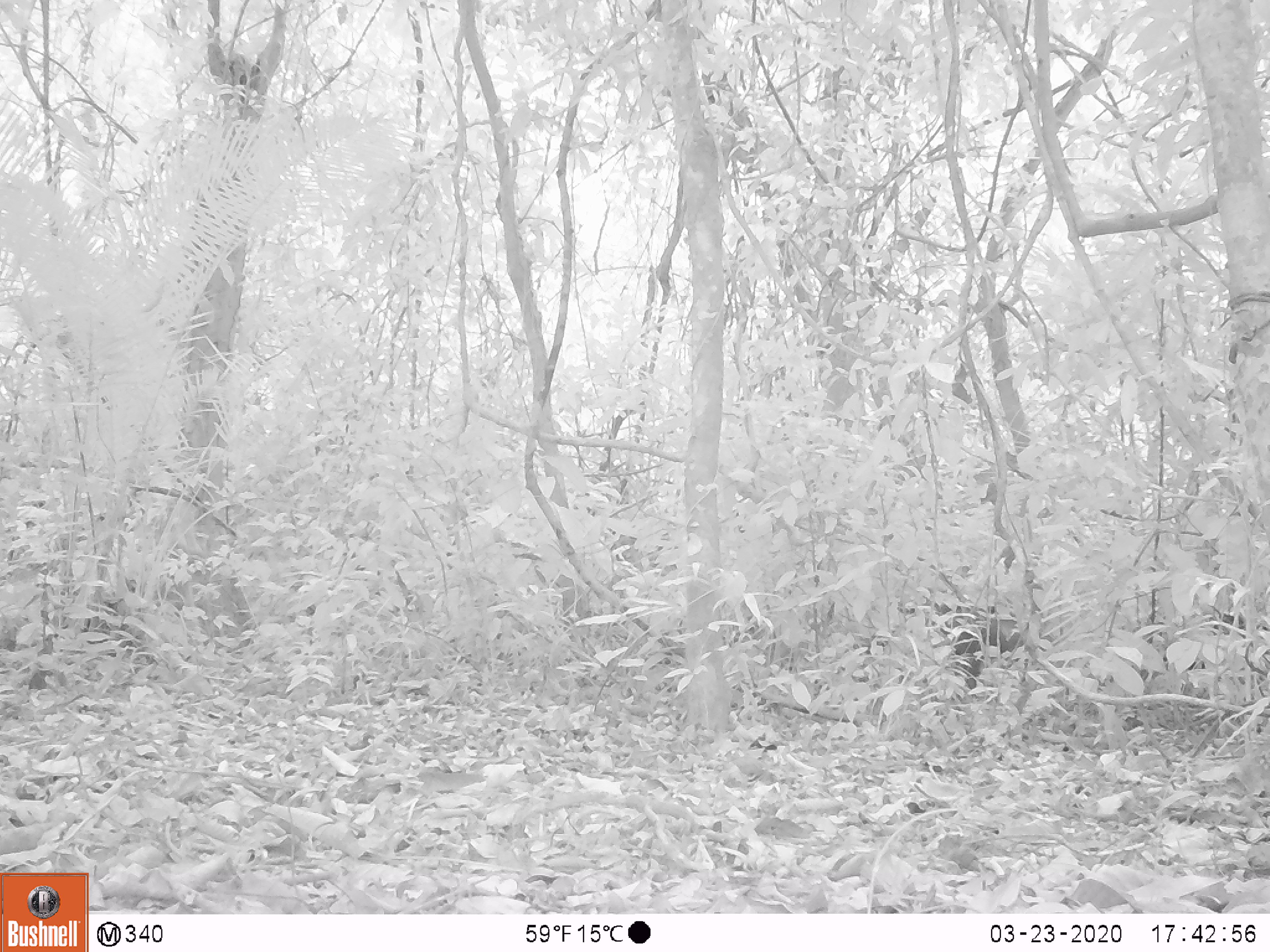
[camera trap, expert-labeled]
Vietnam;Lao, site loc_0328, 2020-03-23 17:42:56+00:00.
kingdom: Animalia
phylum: Chordata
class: Mammalia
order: Artiodactyla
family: Suidae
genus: Sus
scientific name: Sus scrofa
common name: eurasian wild pig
Eurasian wild pig (Sus scrofa). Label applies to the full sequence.